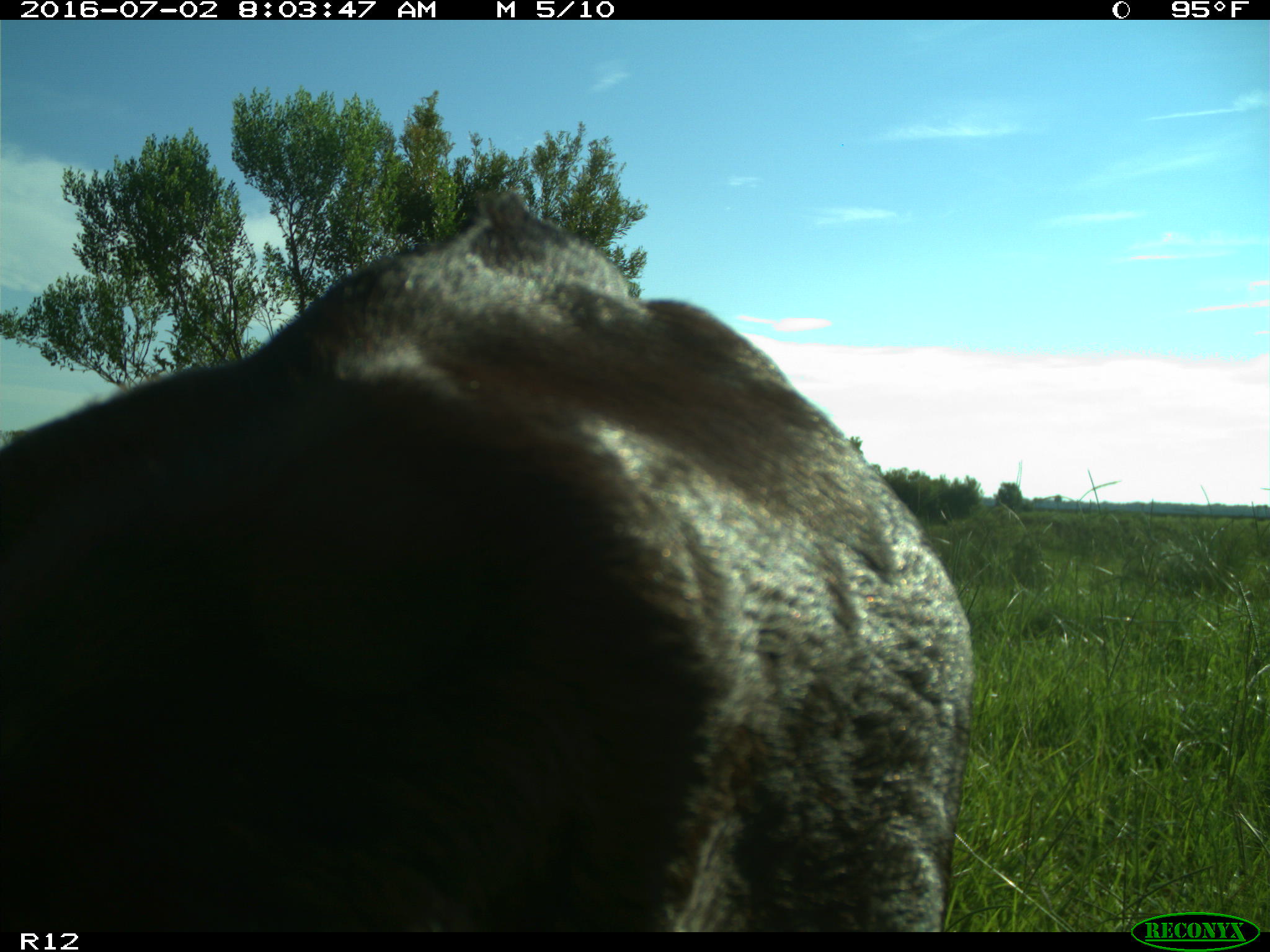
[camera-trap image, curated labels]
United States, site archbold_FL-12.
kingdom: Animalia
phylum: Chordata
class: Mammalia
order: Artiodactyla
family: Bovidae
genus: Bos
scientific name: Bos taurus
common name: domestic cow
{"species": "Bos taurus (domestic cow)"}